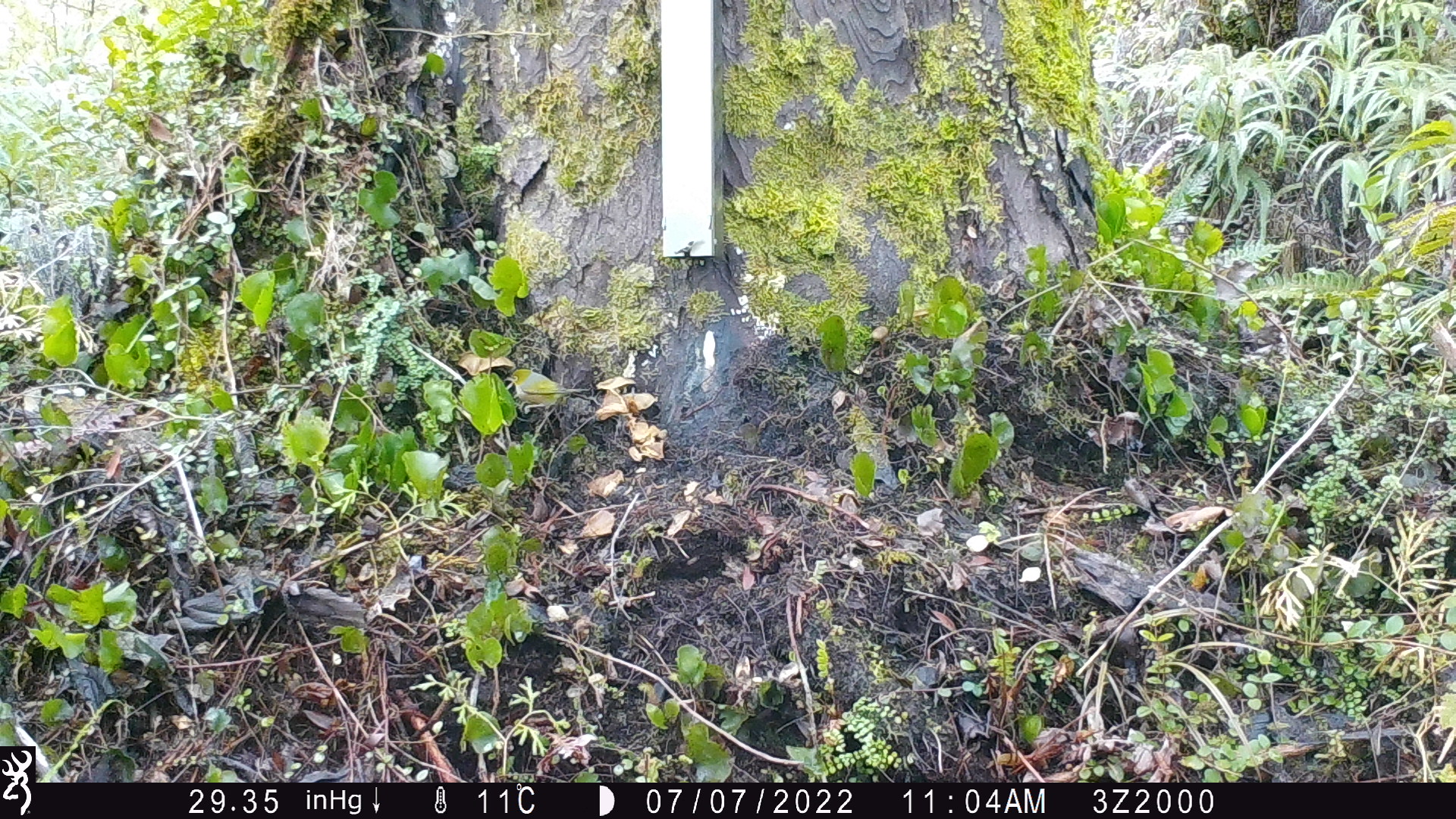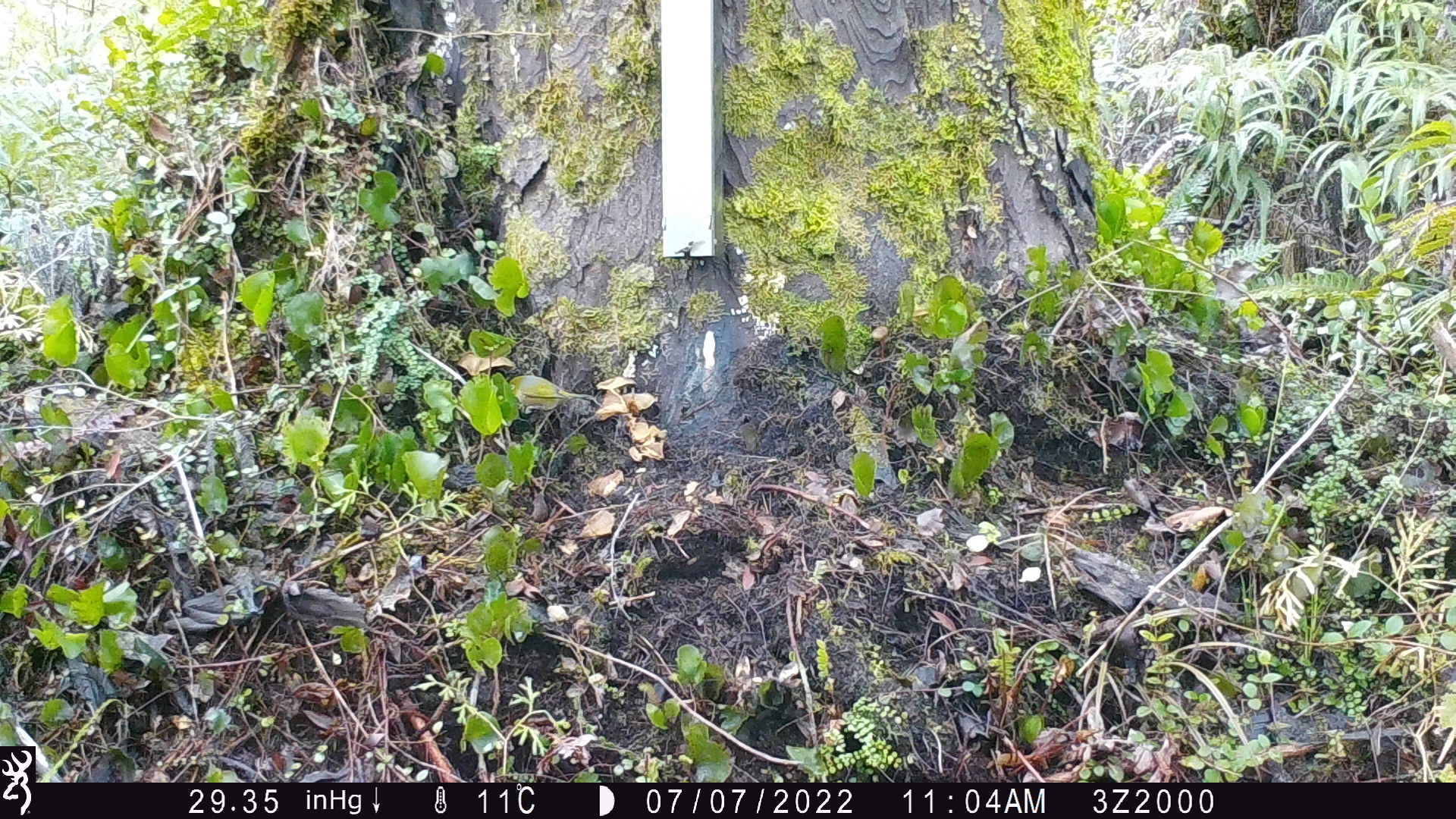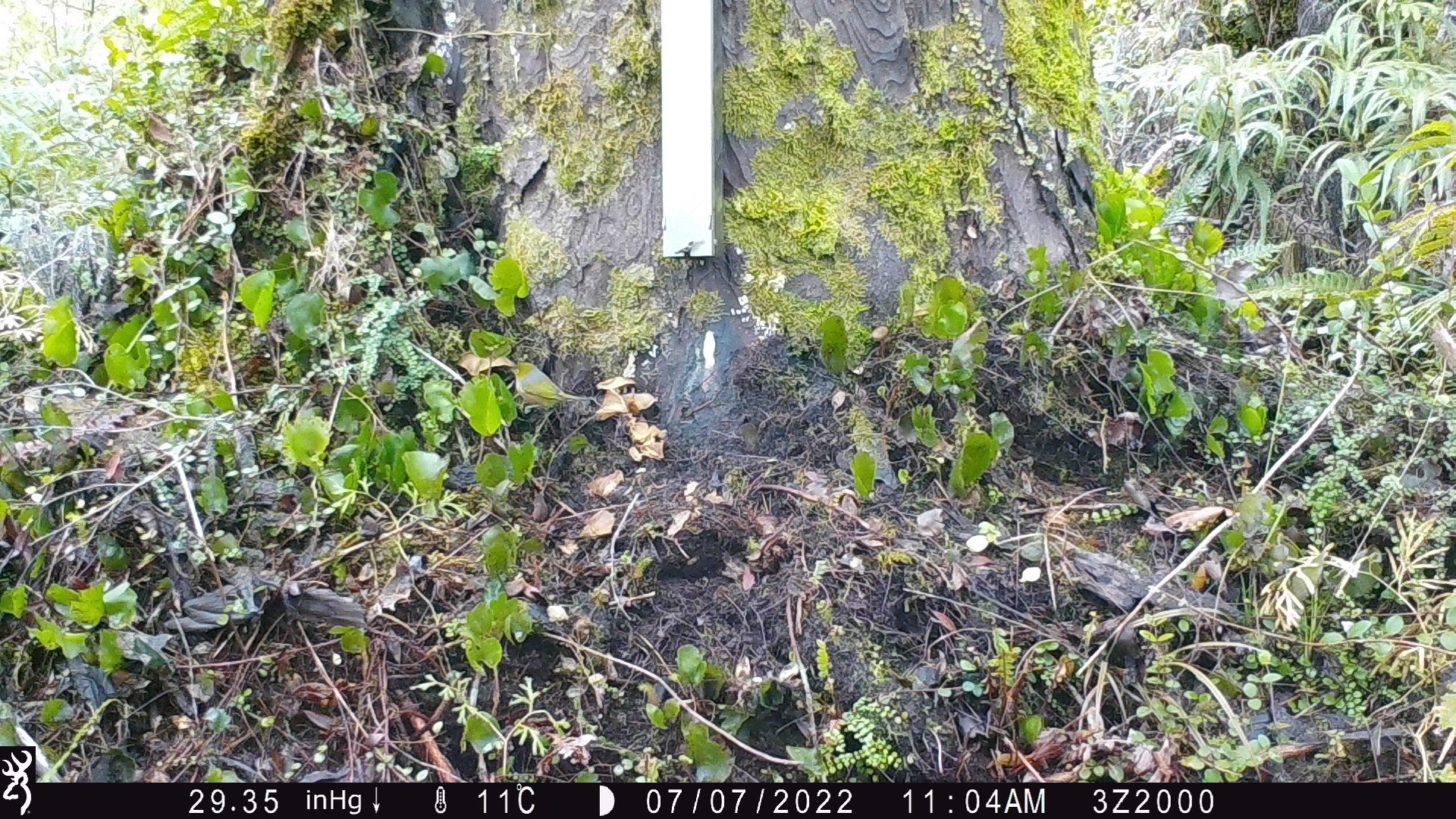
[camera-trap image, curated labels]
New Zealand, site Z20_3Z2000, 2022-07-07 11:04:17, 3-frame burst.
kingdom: Animalia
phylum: Chordata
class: Aves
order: Passeriformes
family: Zosteropidae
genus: Zosterops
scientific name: Zosterops lateralis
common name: silvereye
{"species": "silvereye (Zosterops lateralis)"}